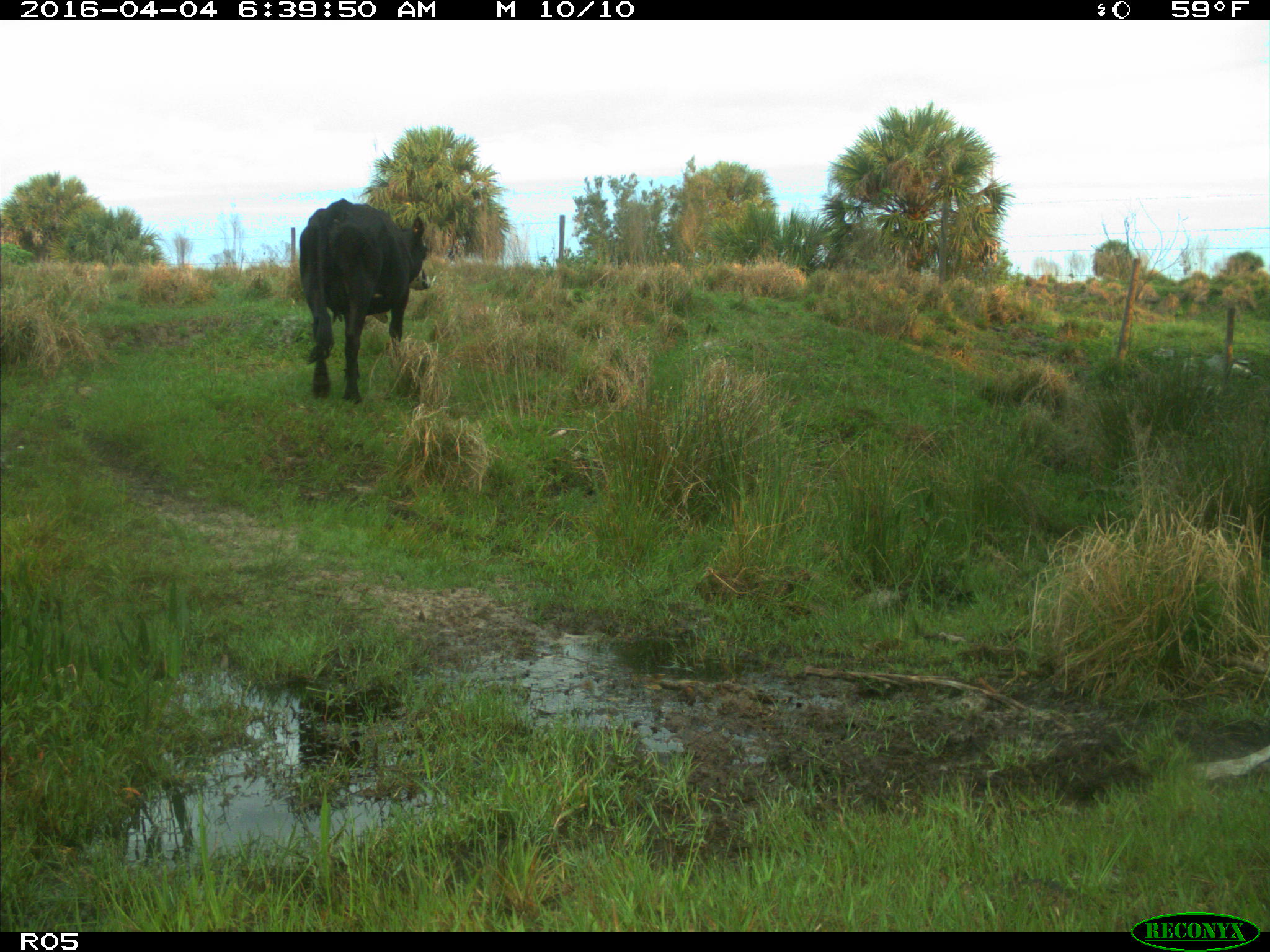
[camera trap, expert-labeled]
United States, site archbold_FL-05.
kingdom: Animalia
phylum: Chordata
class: Mammalia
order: Artiodactyla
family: Bovidae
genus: Bos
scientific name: Bos taurus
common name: domestic cow